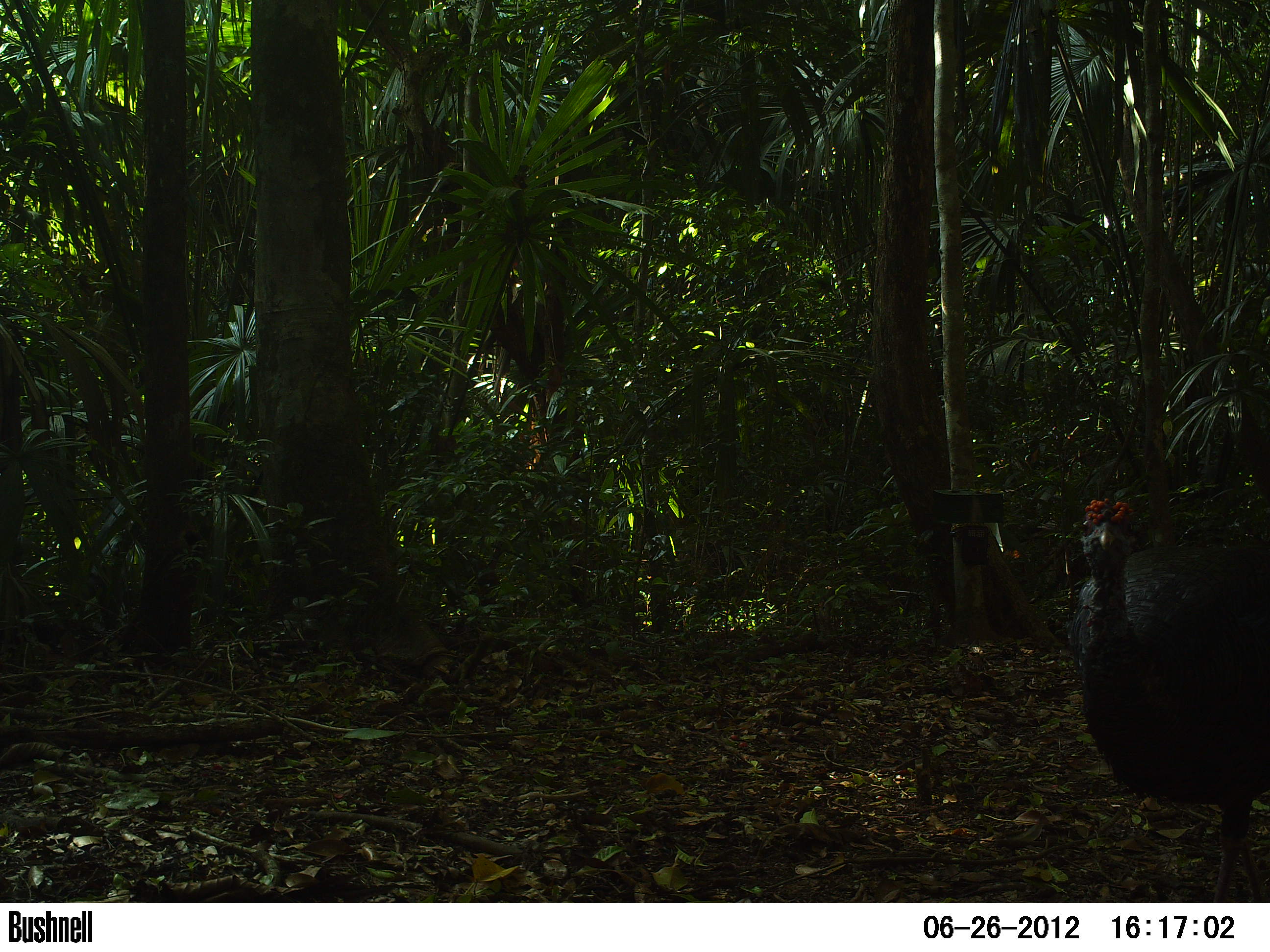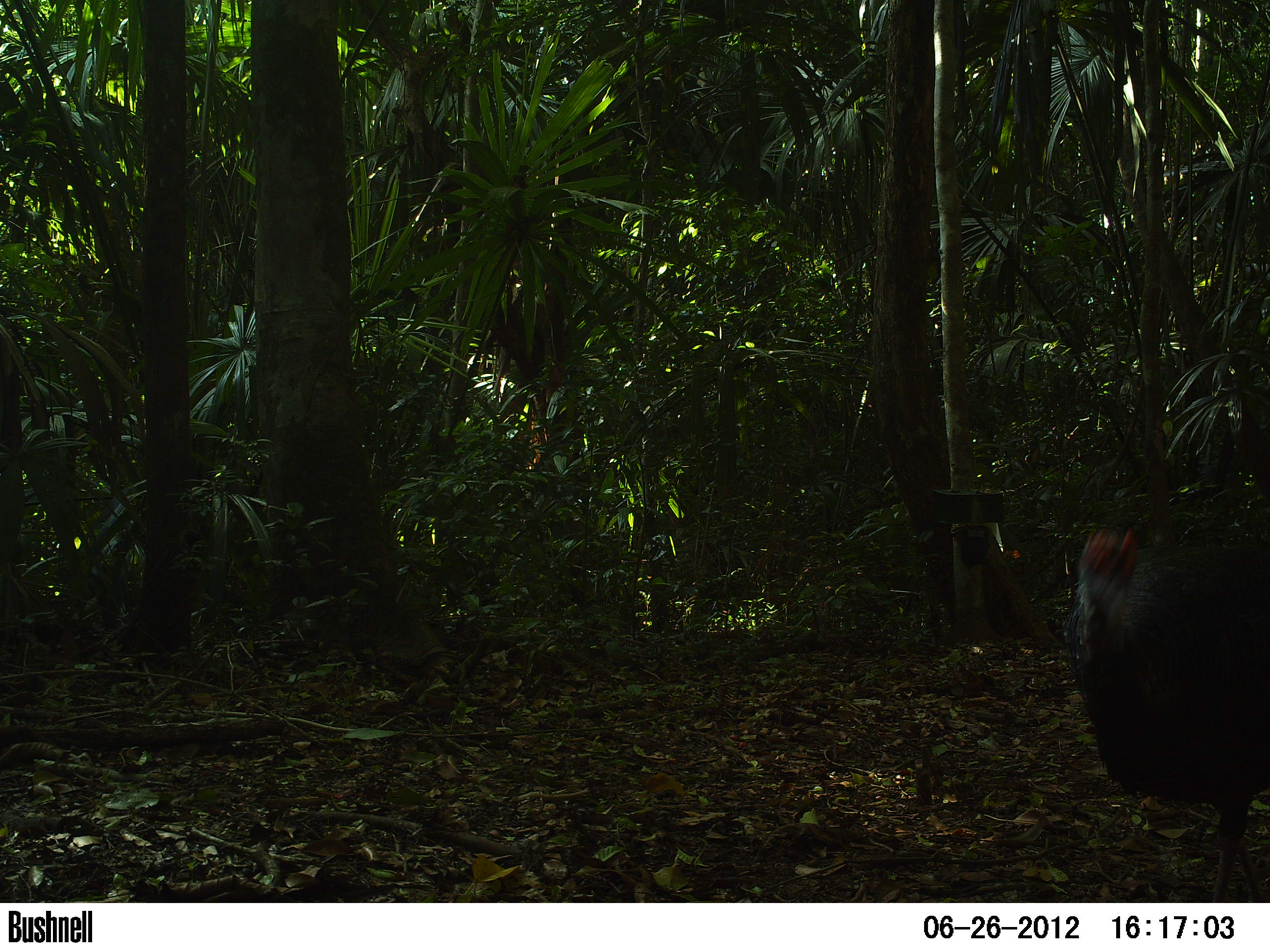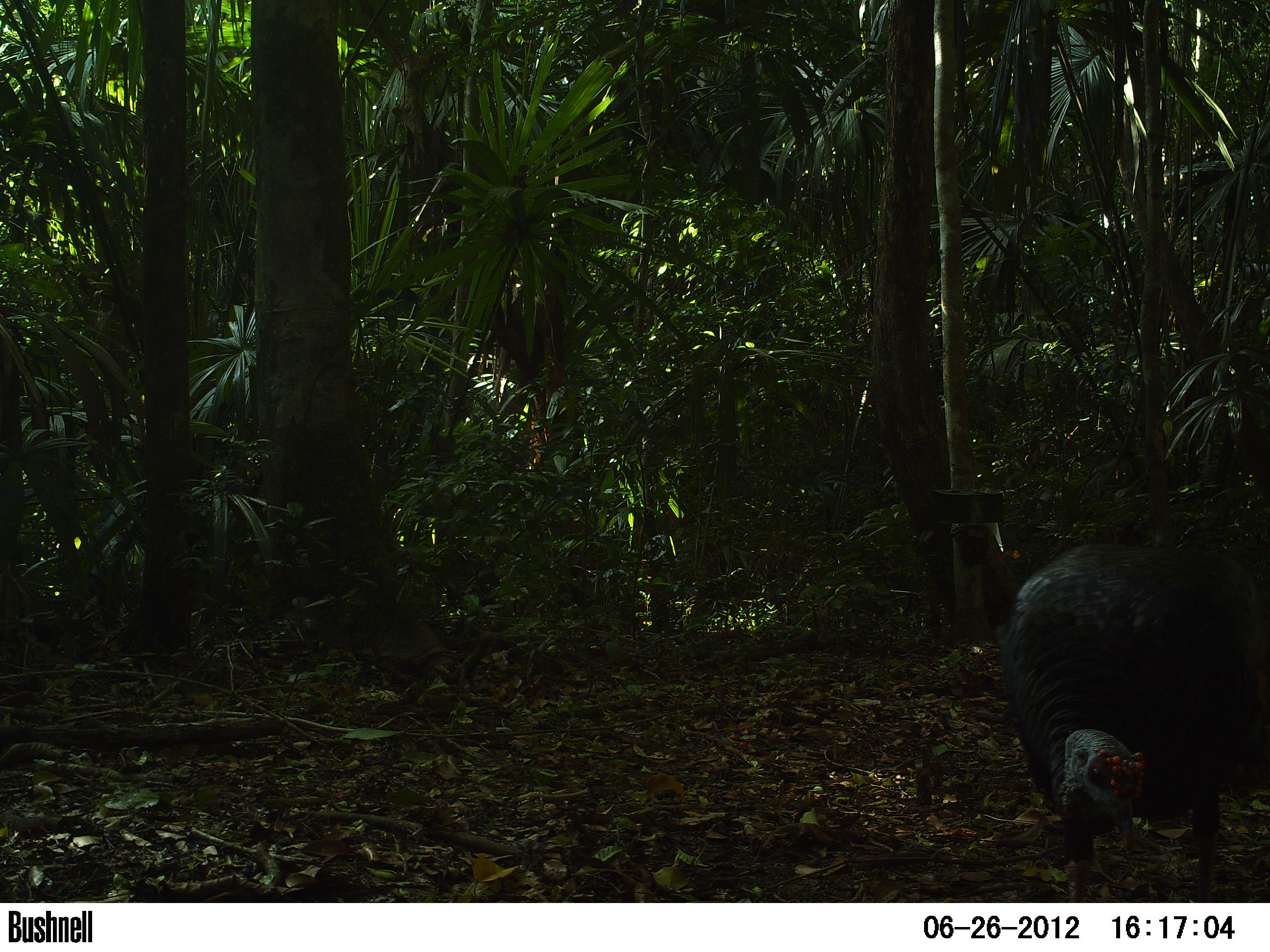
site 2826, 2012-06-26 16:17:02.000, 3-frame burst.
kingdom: Animalia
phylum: Chordata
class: Aves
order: Galliformes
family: Phasianidae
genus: Meleagris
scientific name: Meleagris ocellata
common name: ocellated turkey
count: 2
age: adult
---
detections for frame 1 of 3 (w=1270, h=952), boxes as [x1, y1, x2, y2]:
meleagris ocellata: [1060, 494, 1270, 903]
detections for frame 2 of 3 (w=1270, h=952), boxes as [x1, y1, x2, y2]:
meleagris ocellata: [1061, 526, 1270, 901]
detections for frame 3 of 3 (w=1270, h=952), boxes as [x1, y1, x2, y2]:
meleagris ocellata: [992, 540, 1270, 902]